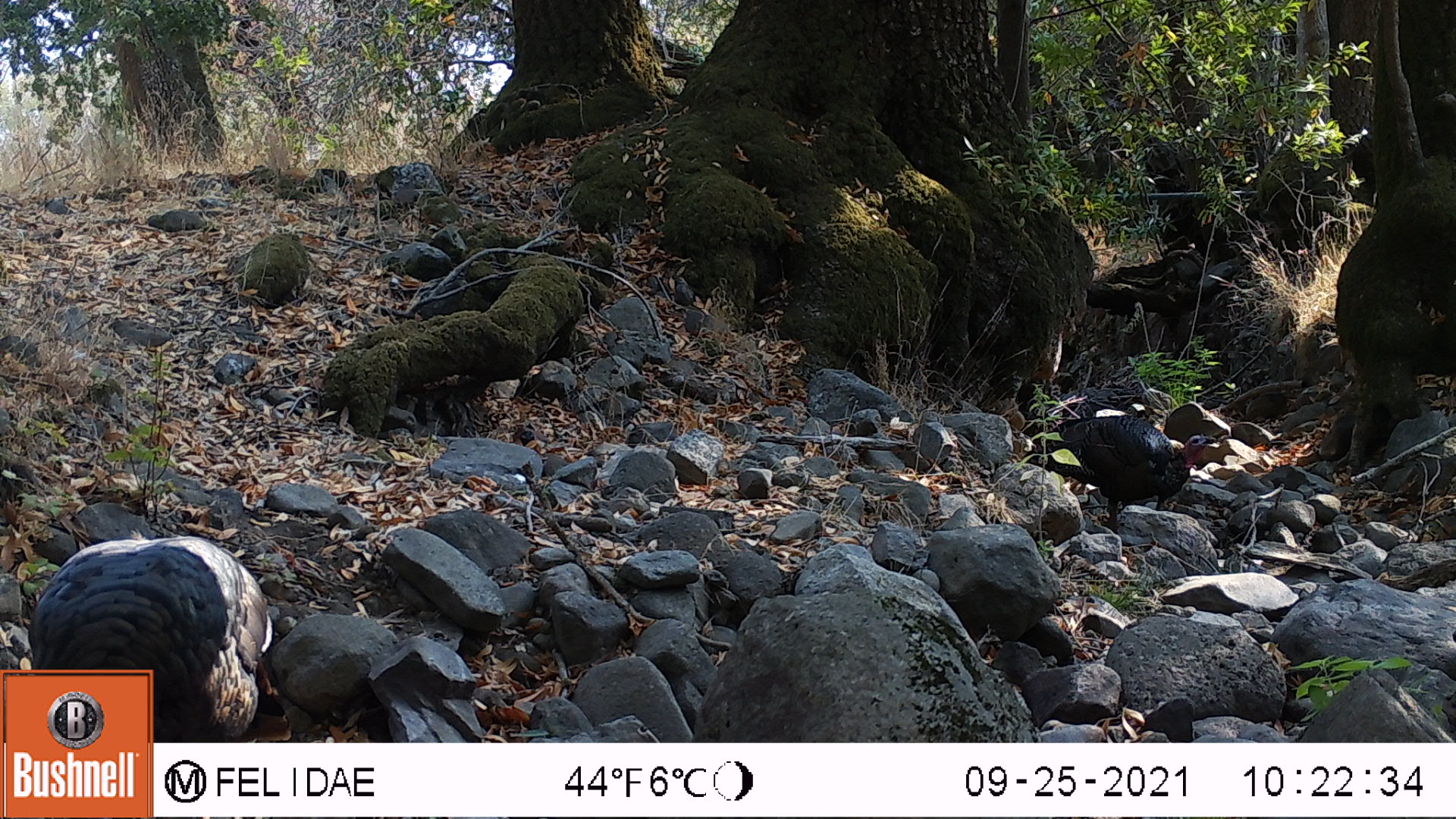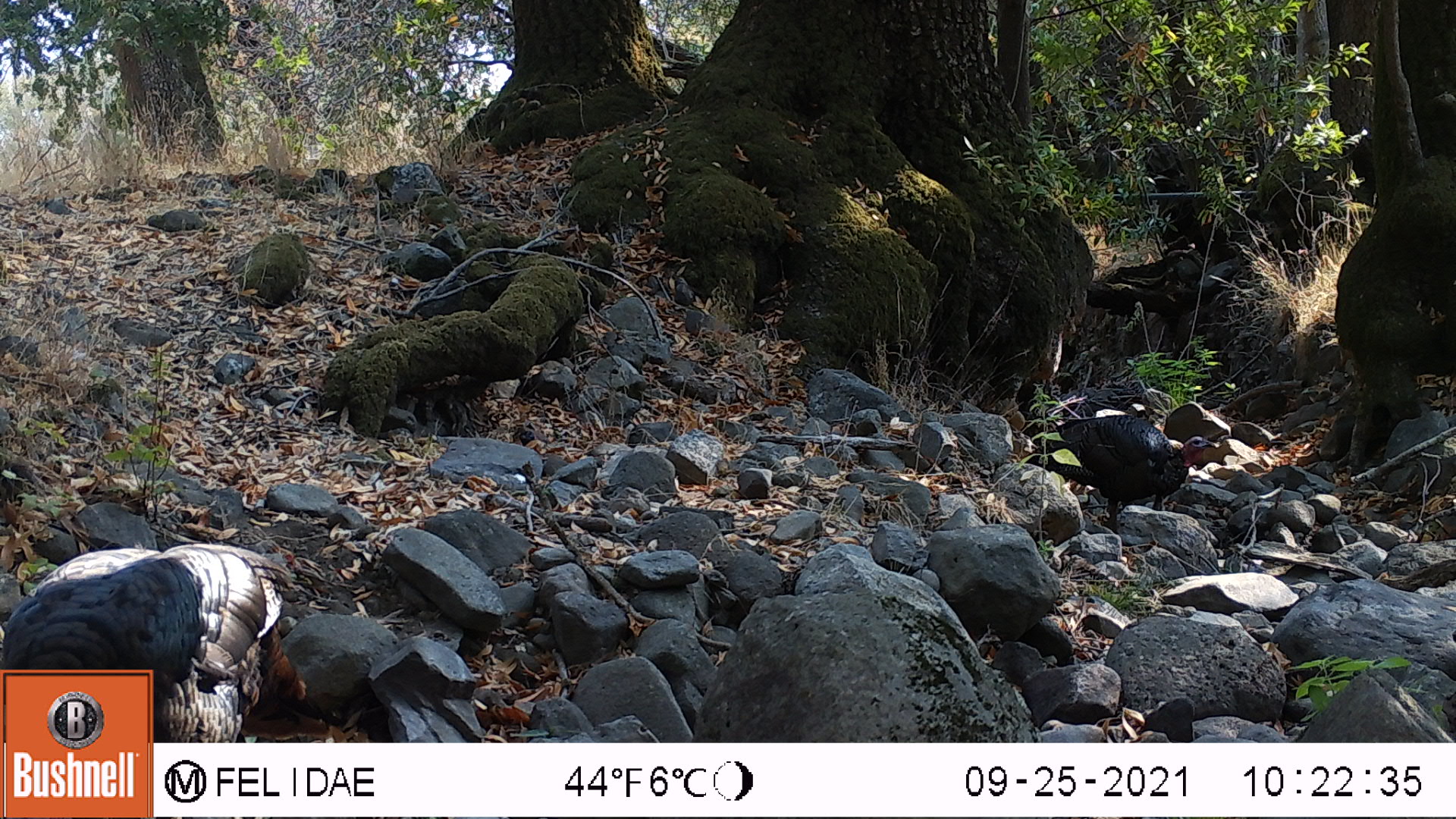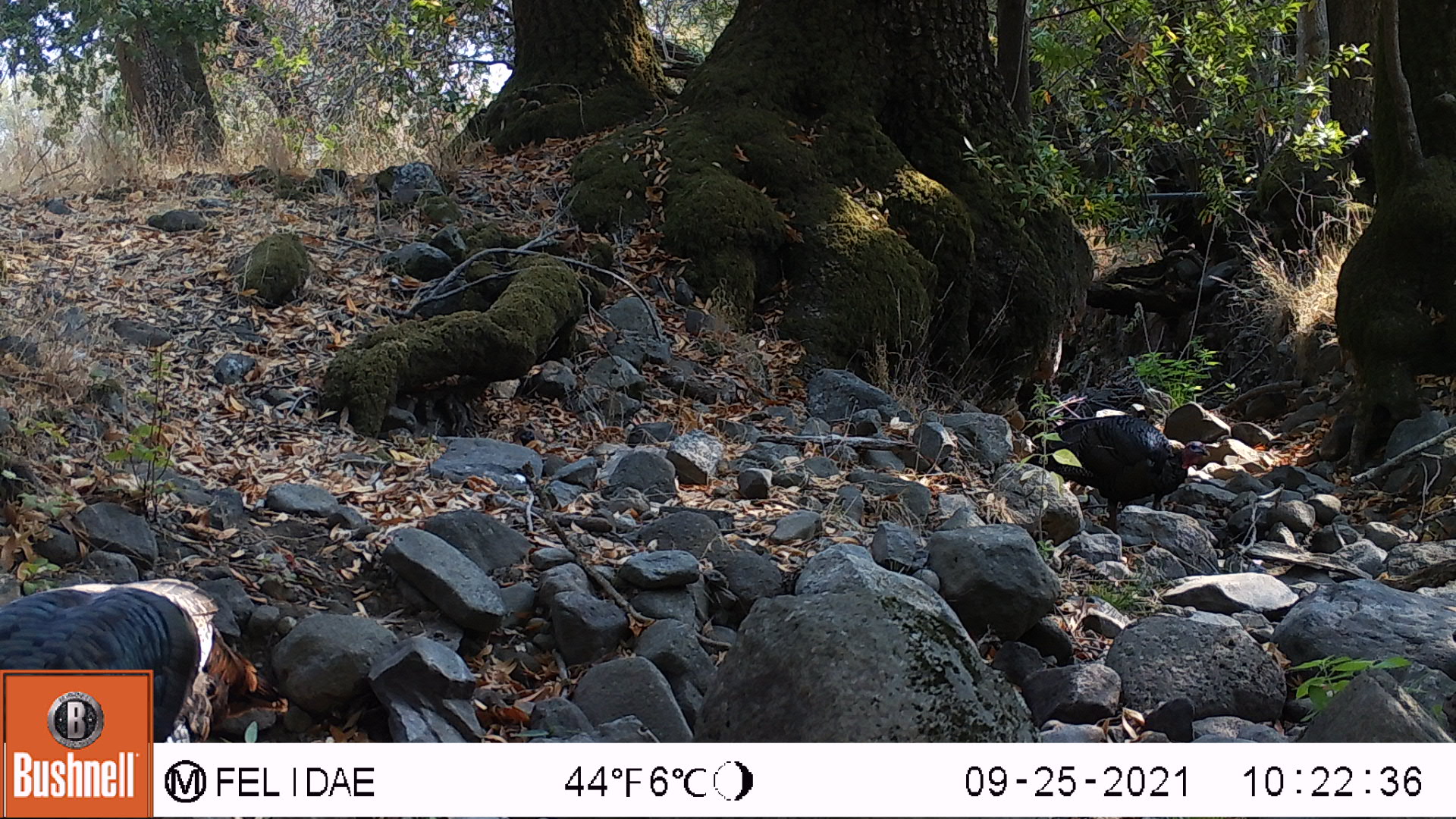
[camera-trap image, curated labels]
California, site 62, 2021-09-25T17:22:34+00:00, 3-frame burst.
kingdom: Animalia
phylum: Chordata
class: Aves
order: Galliformes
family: Phasianidae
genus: Meleagris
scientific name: Meleagris gallopavo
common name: turkey